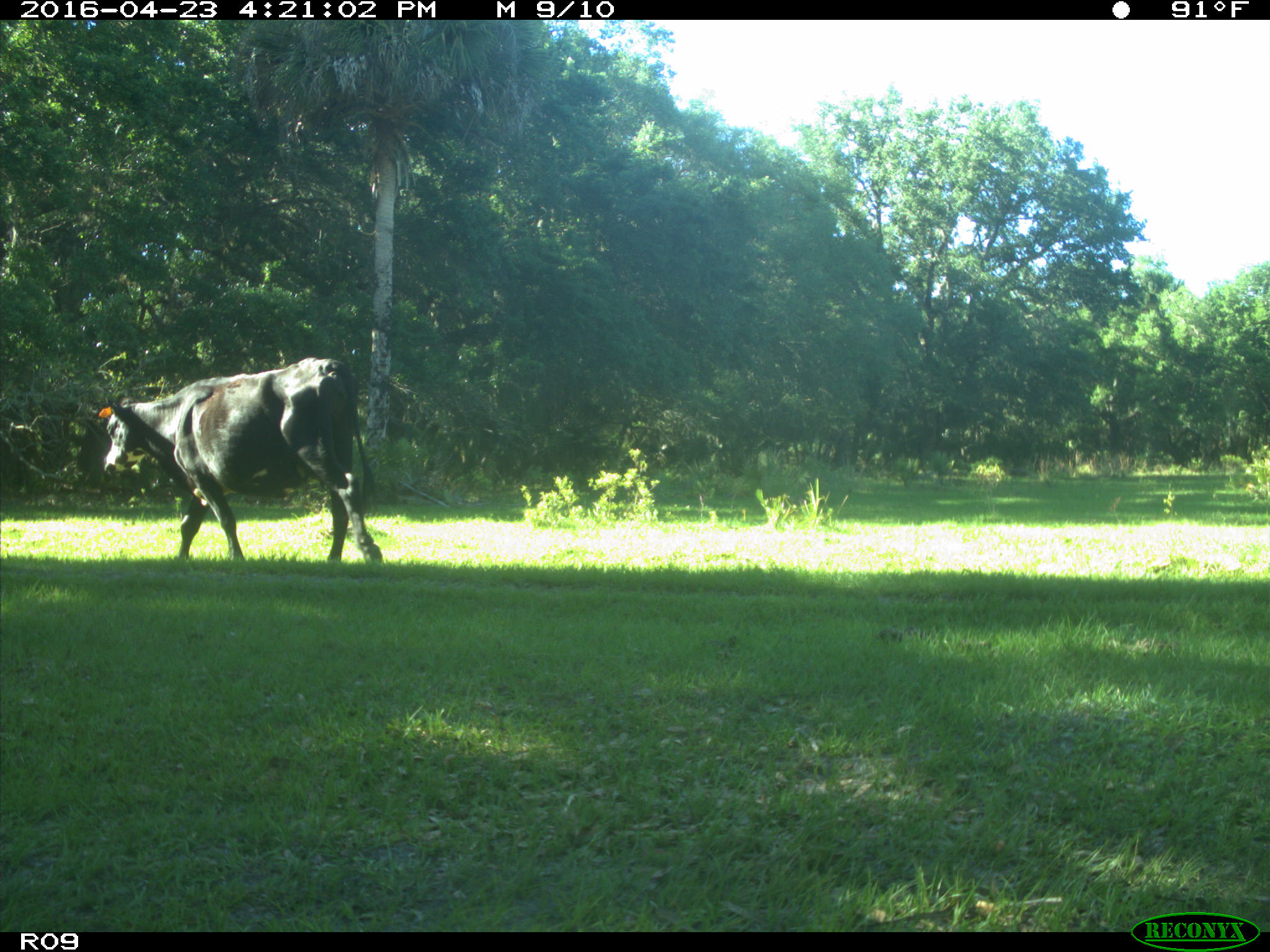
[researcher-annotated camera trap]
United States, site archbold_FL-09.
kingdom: Animalia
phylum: Chordata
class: Mammalia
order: Artiodactyla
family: Bovidae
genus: Bos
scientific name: Bos taurus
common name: domestic cow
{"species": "Bos taurus (domestic cow)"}